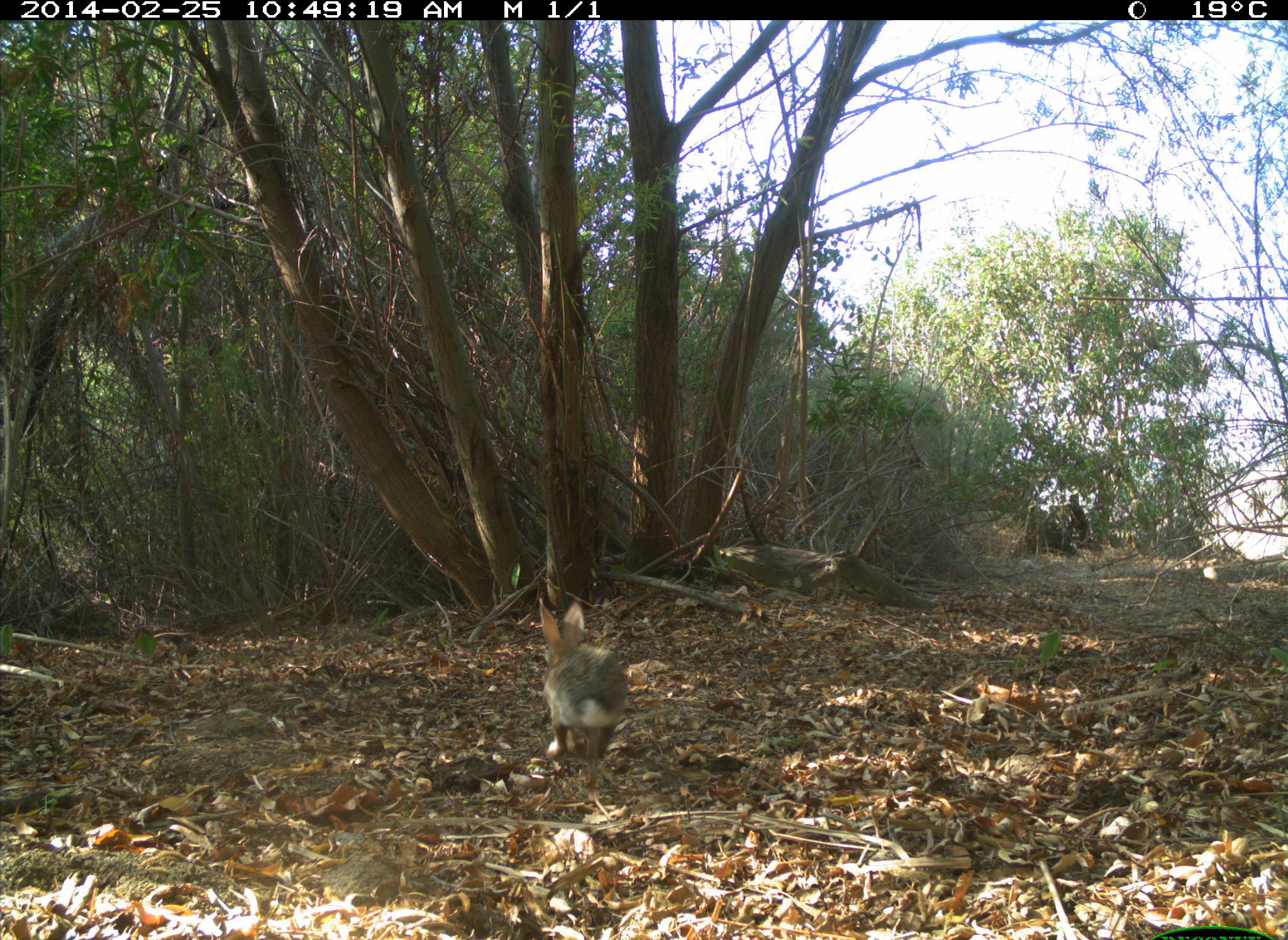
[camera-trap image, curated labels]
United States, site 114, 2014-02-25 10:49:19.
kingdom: Animalia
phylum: Chordata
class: Mammalia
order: Lagomorpha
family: Leporidae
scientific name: Leporidae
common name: rabbits and hares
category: rabbit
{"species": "rabbit (rabbits and hares) (Leporidae)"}